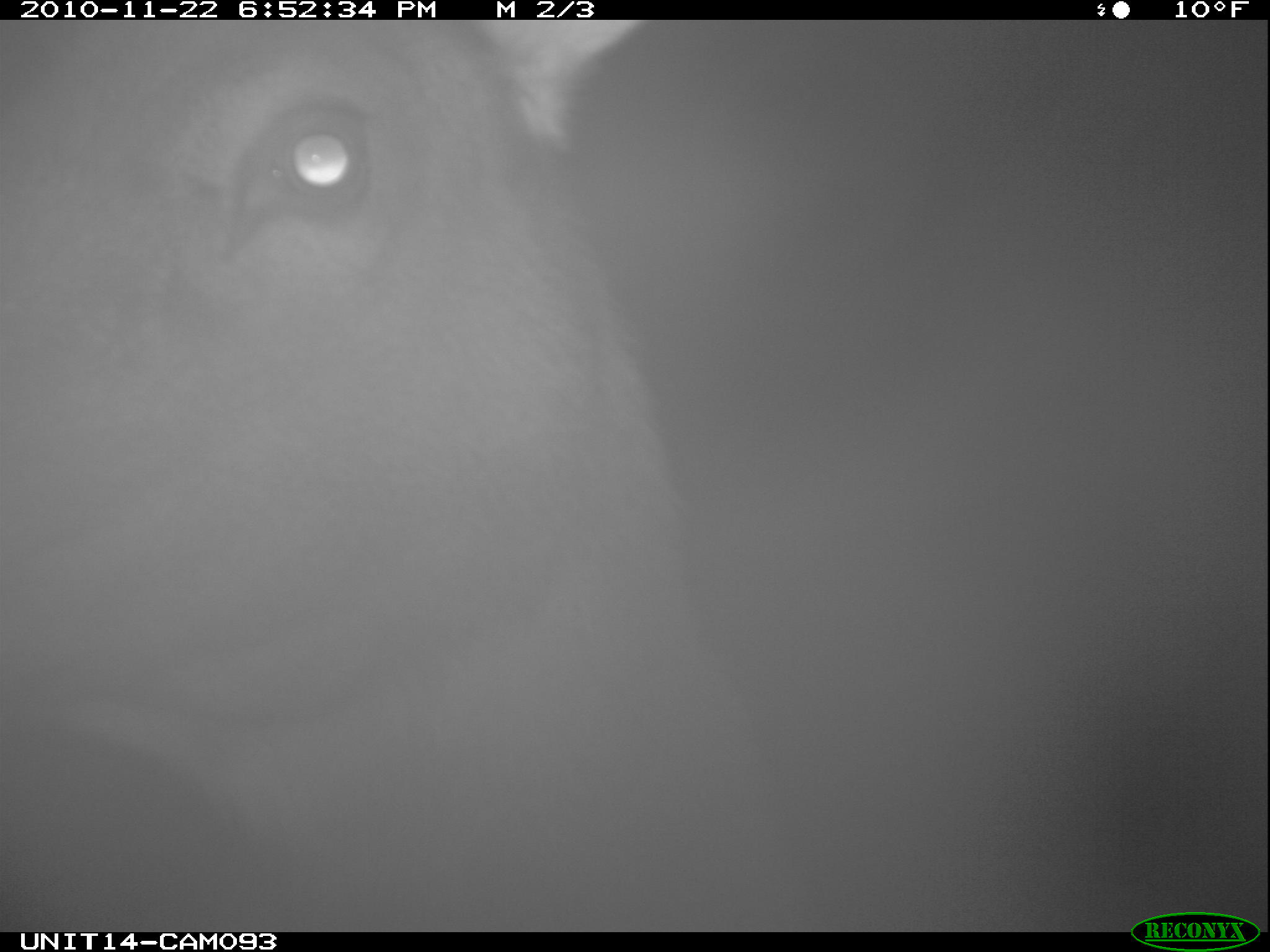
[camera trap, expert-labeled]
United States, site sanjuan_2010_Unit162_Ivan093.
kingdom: Animalia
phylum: Chordata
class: Mammalia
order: Artiodactyla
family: Cervidae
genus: Cervus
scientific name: Cervus elaphus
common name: red deer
Cervus elaphus (red deer).